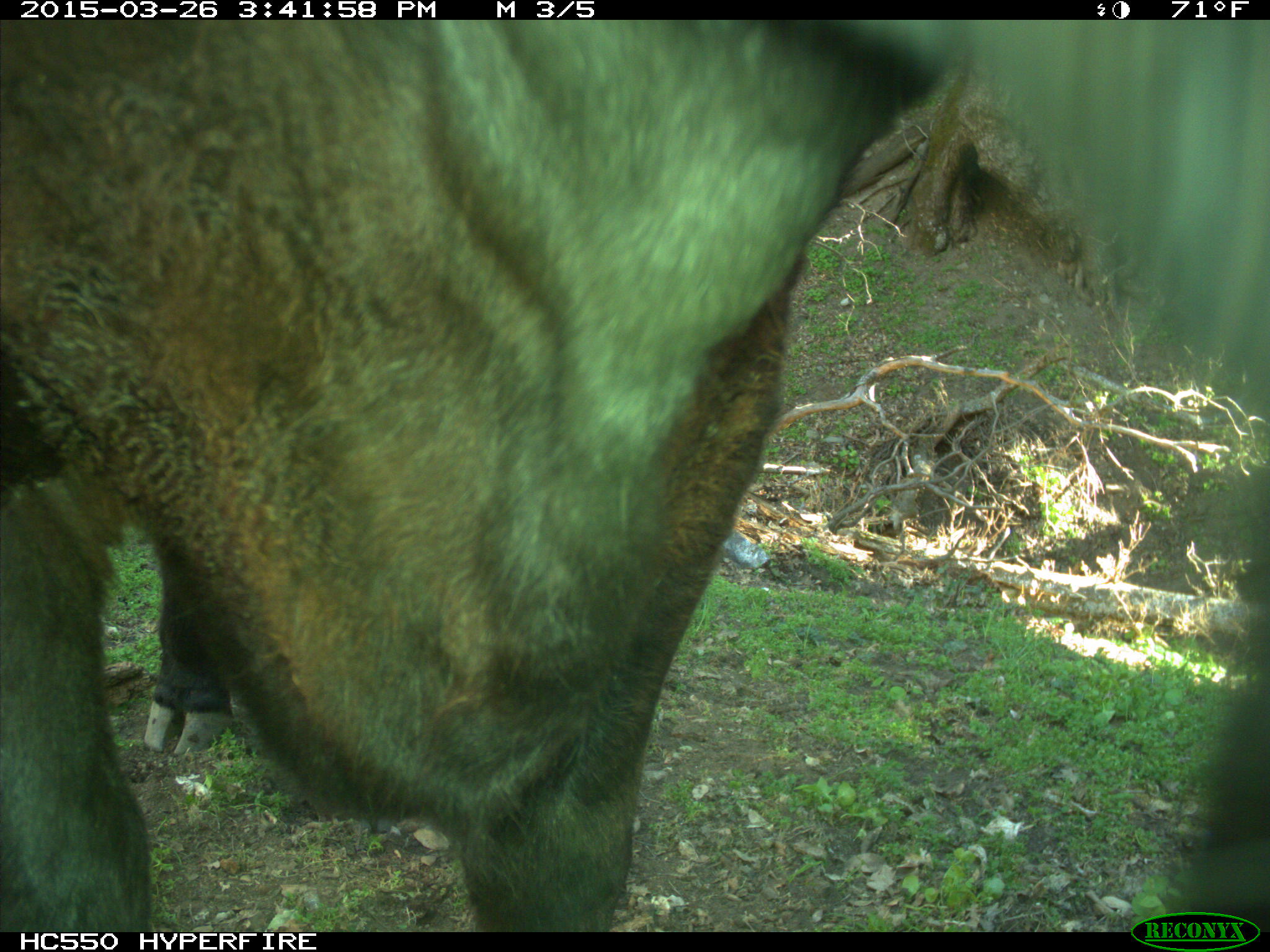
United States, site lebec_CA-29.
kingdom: Animalia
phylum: Chordata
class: Mammalia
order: Artiodactyla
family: Bovidae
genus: Bos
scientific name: Bos taurus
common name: domestic cow